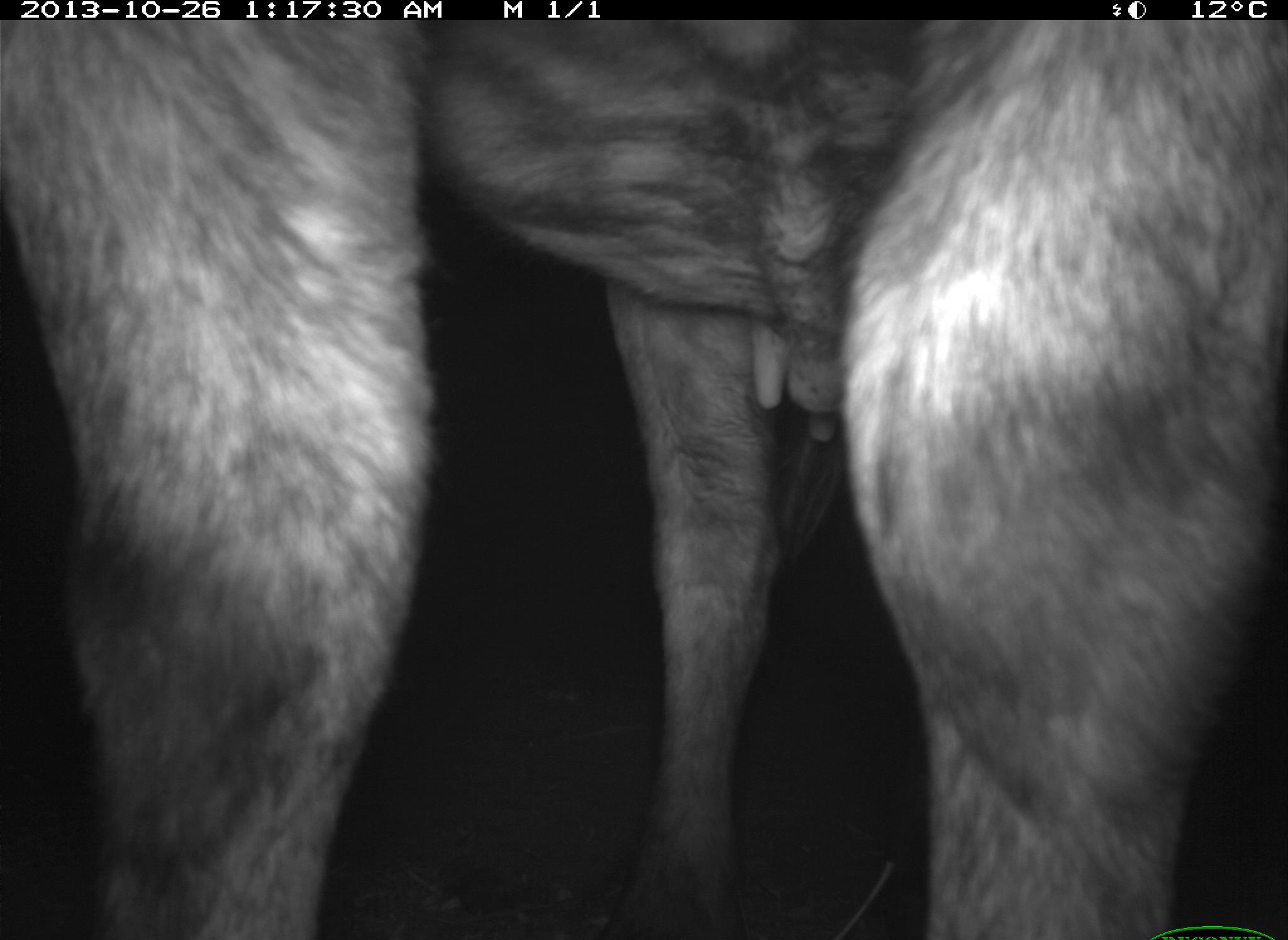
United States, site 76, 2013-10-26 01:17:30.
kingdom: Animalia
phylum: Chordata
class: Mammalia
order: Artiodactyla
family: Bovidae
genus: Bos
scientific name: Bos taurus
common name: cow